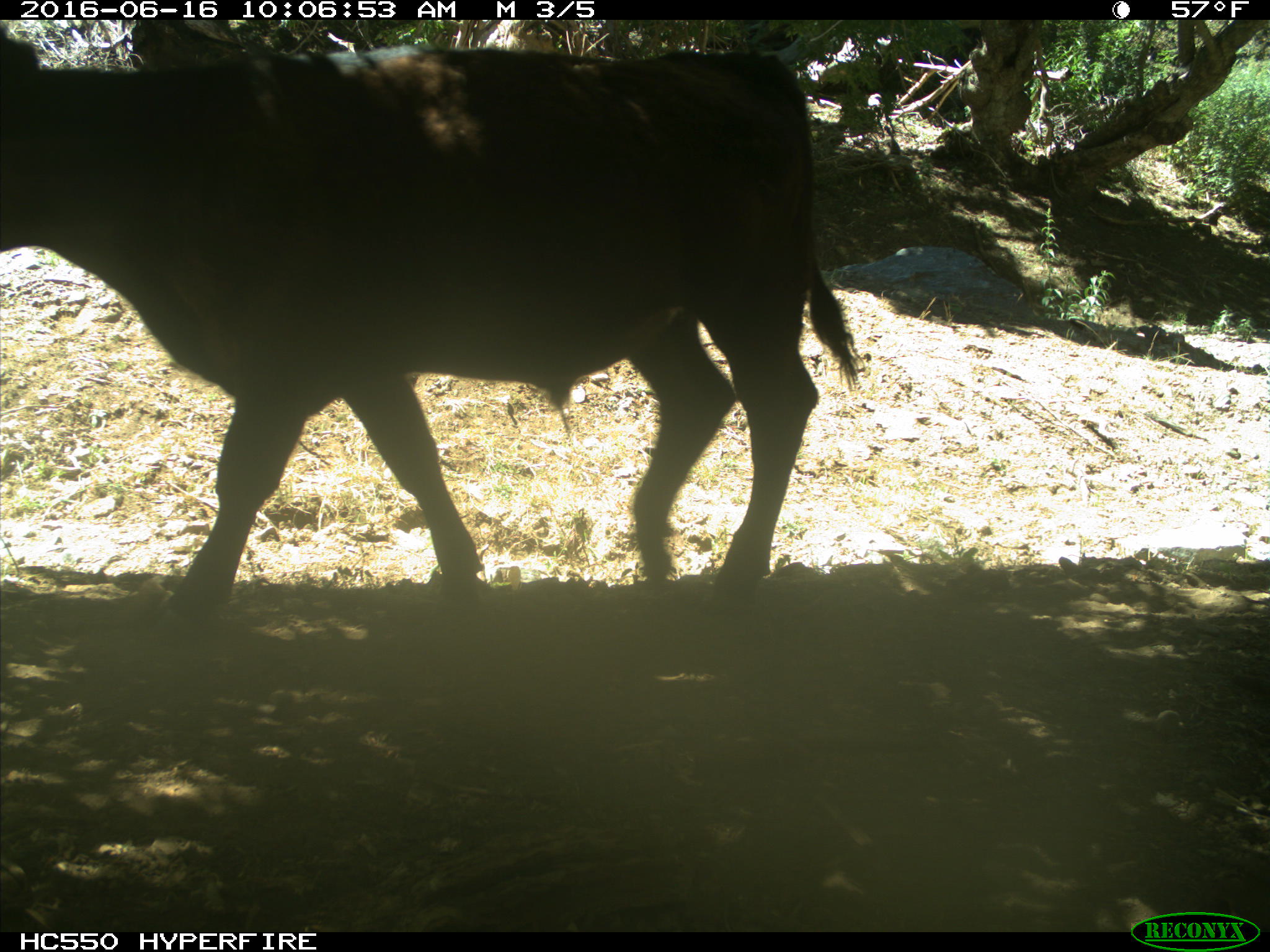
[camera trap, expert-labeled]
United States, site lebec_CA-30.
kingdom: Animalia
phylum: Chordata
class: Mammalia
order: Artiodactyla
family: Bovidae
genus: Bos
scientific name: Bos taurus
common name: domestic cow